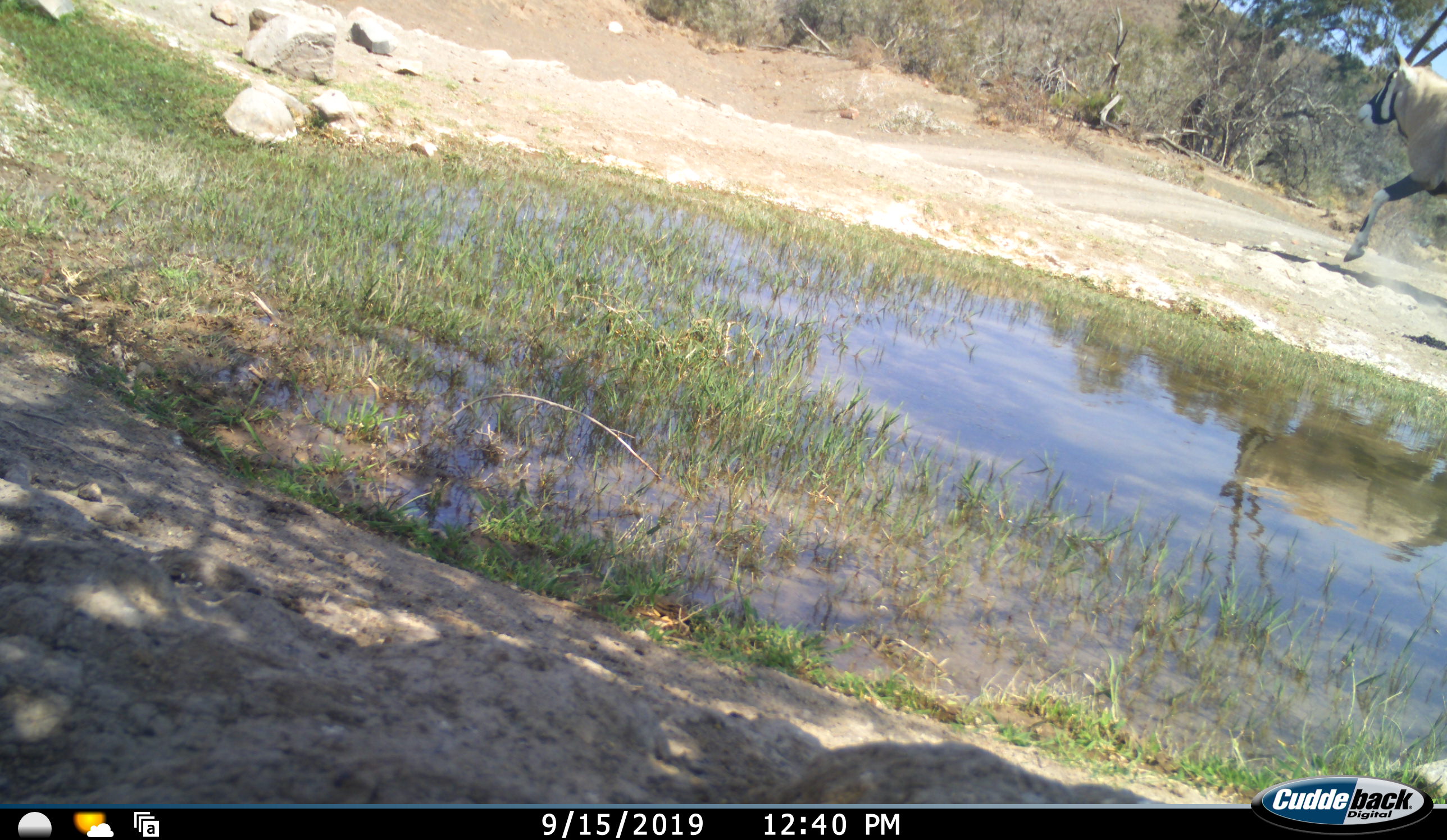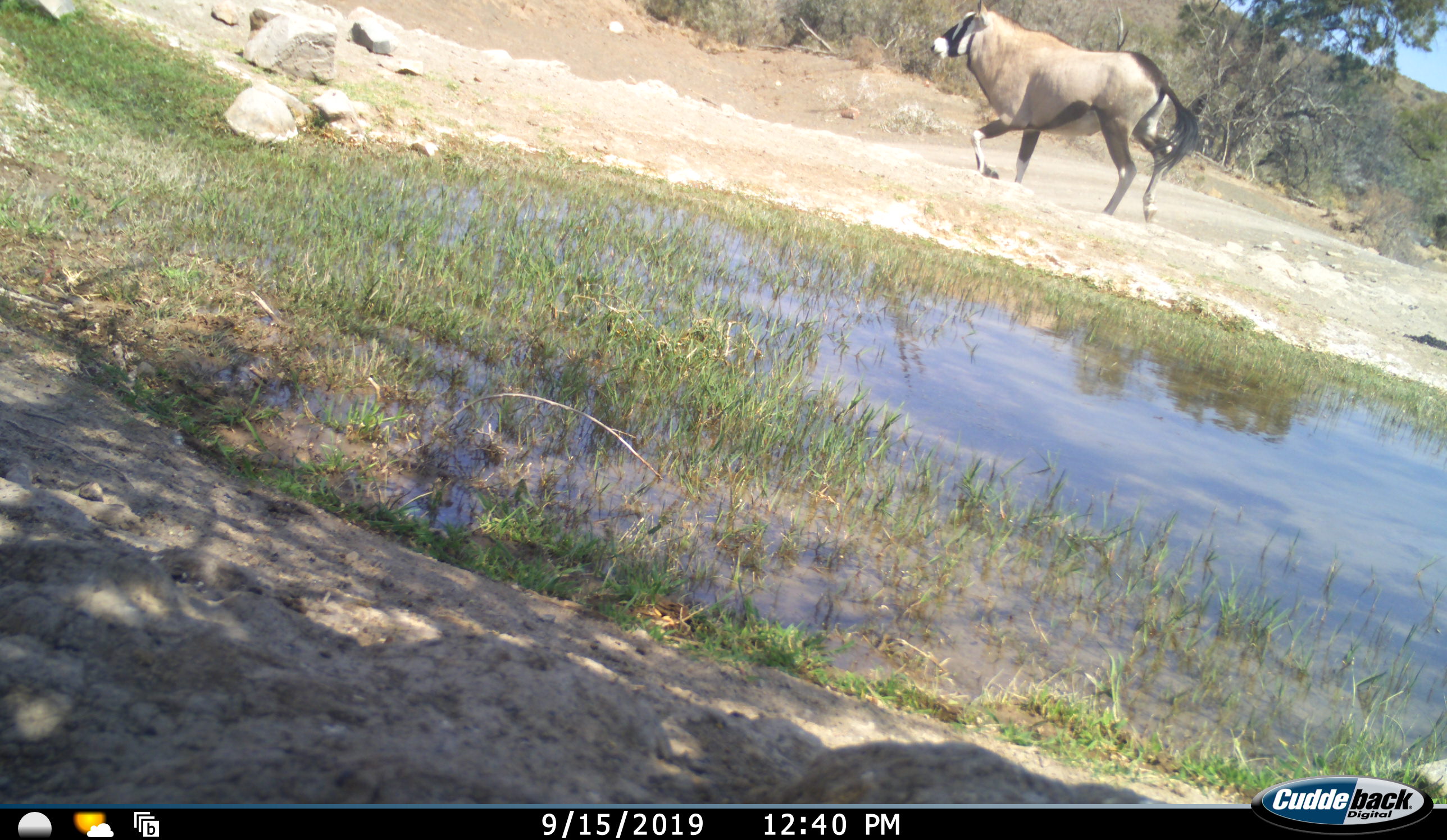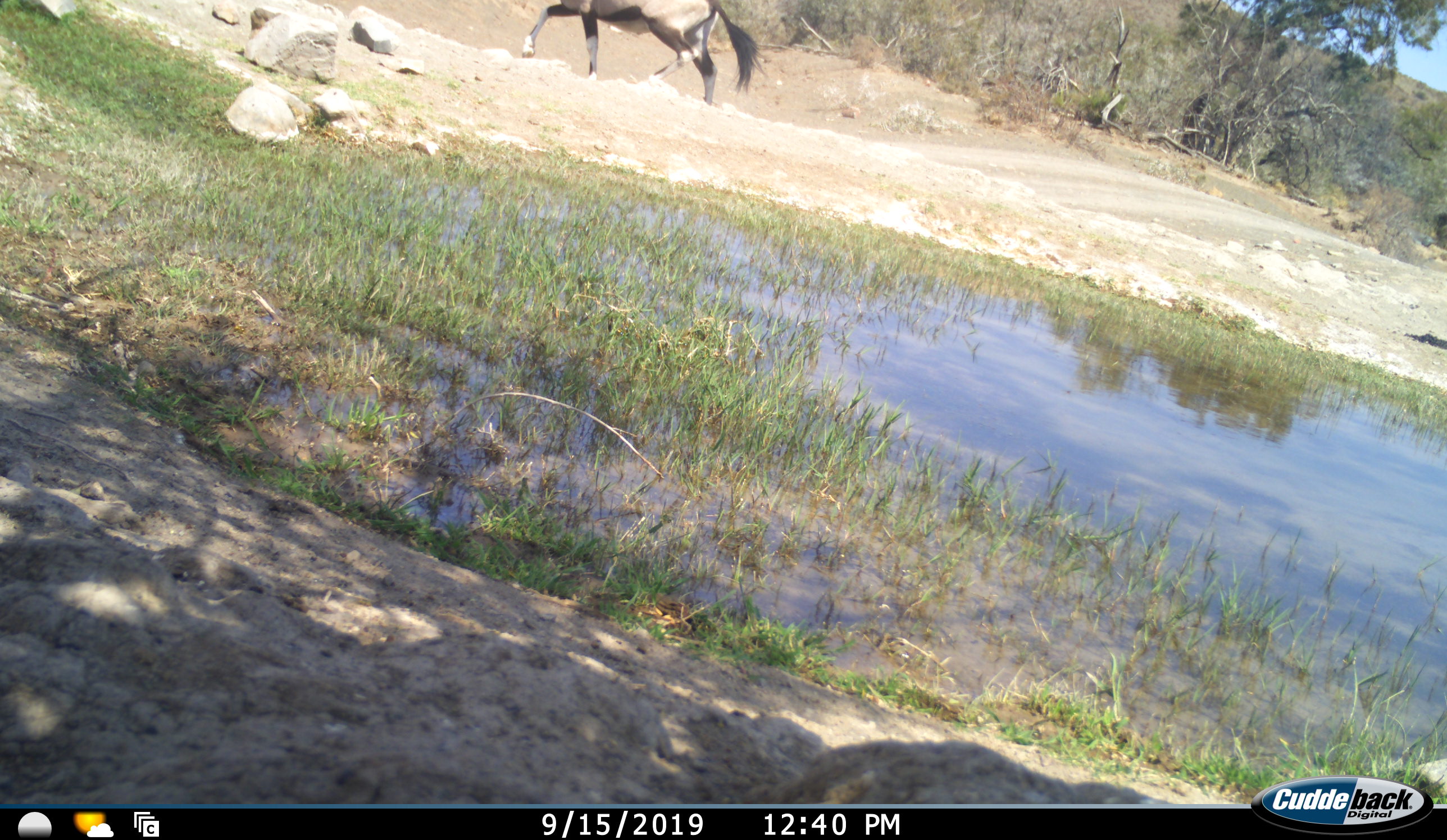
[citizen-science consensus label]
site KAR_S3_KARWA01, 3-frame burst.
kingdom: Animalia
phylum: Chordata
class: Mammalia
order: Artiodactyla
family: Bovidae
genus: Oryx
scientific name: Oryx gazella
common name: gemsbok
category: oryx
Oryx (gemsbok) (Oryx gazella), count 1. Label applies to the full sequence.